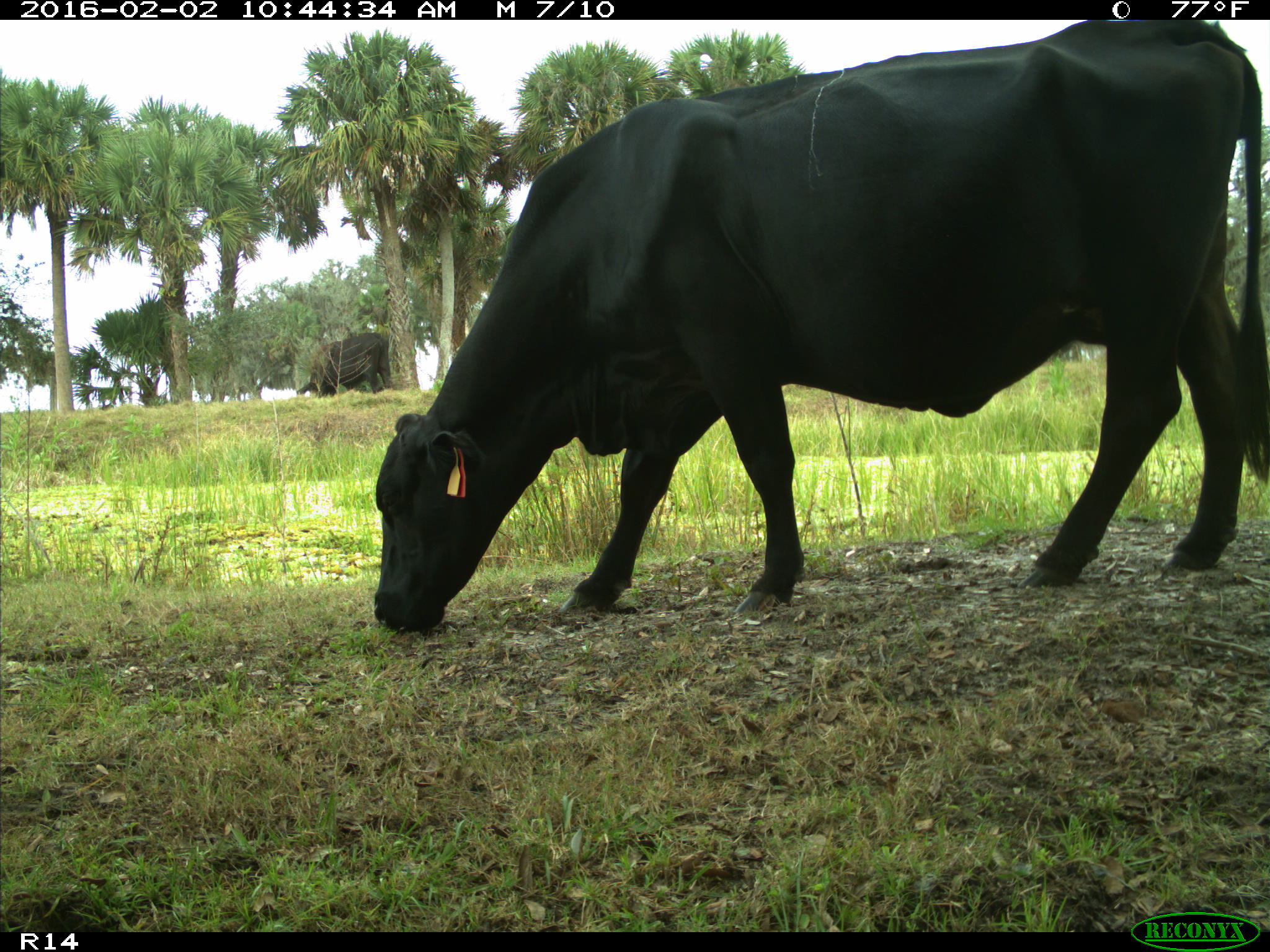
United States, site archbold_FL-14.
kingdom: Animalia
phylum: Chordata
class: Mammalia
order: Artiodactyla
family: Bovidae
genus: Bos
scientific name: Bos taurus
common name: domestic cow